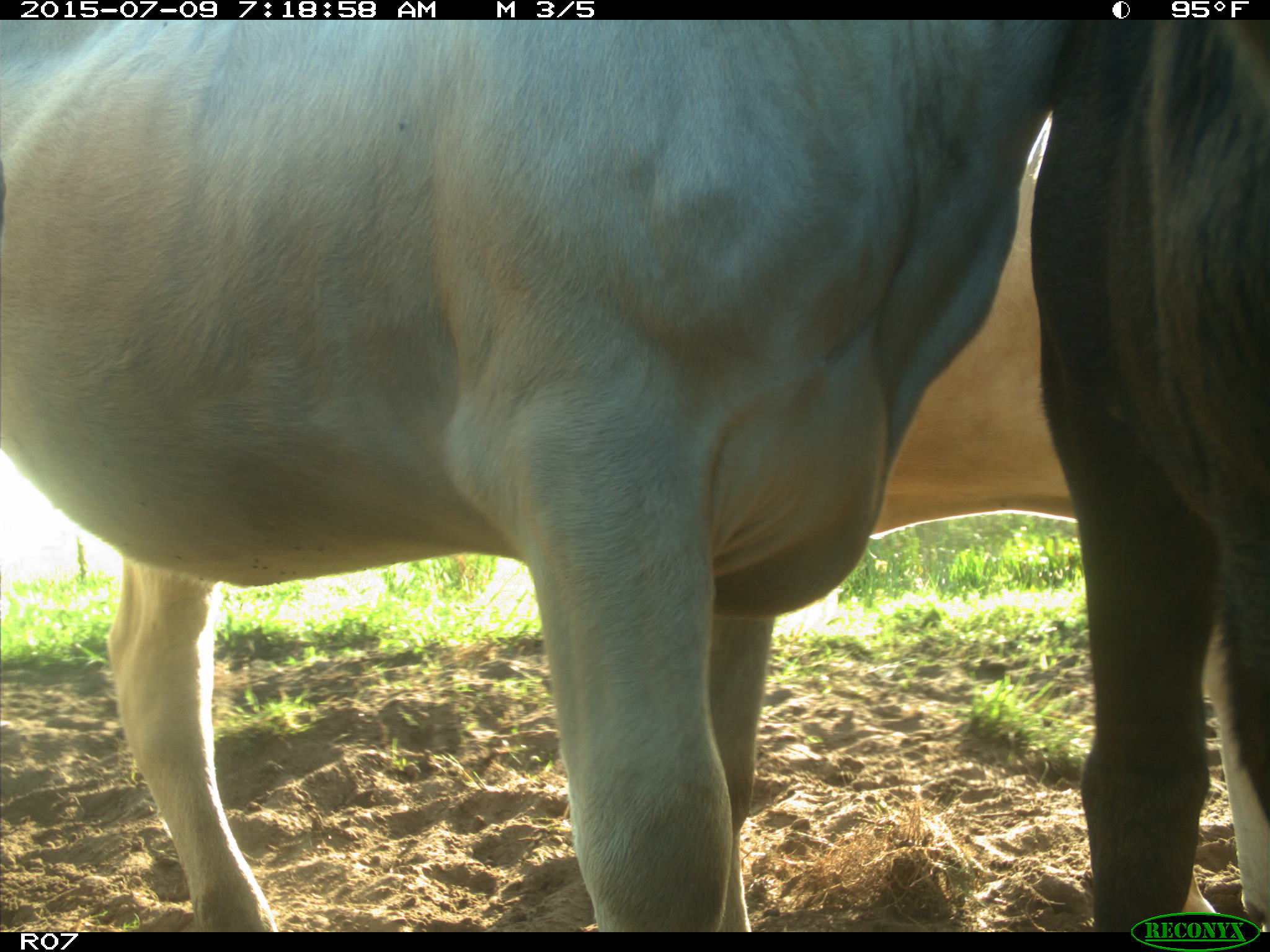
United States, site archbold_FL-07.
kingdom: Animalia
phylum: Chordata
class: Mammalia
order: Artiodactyla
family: Bovidae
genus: Bos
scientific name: Bos taurus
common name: domestic cow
Bos taurus (domestic cow).